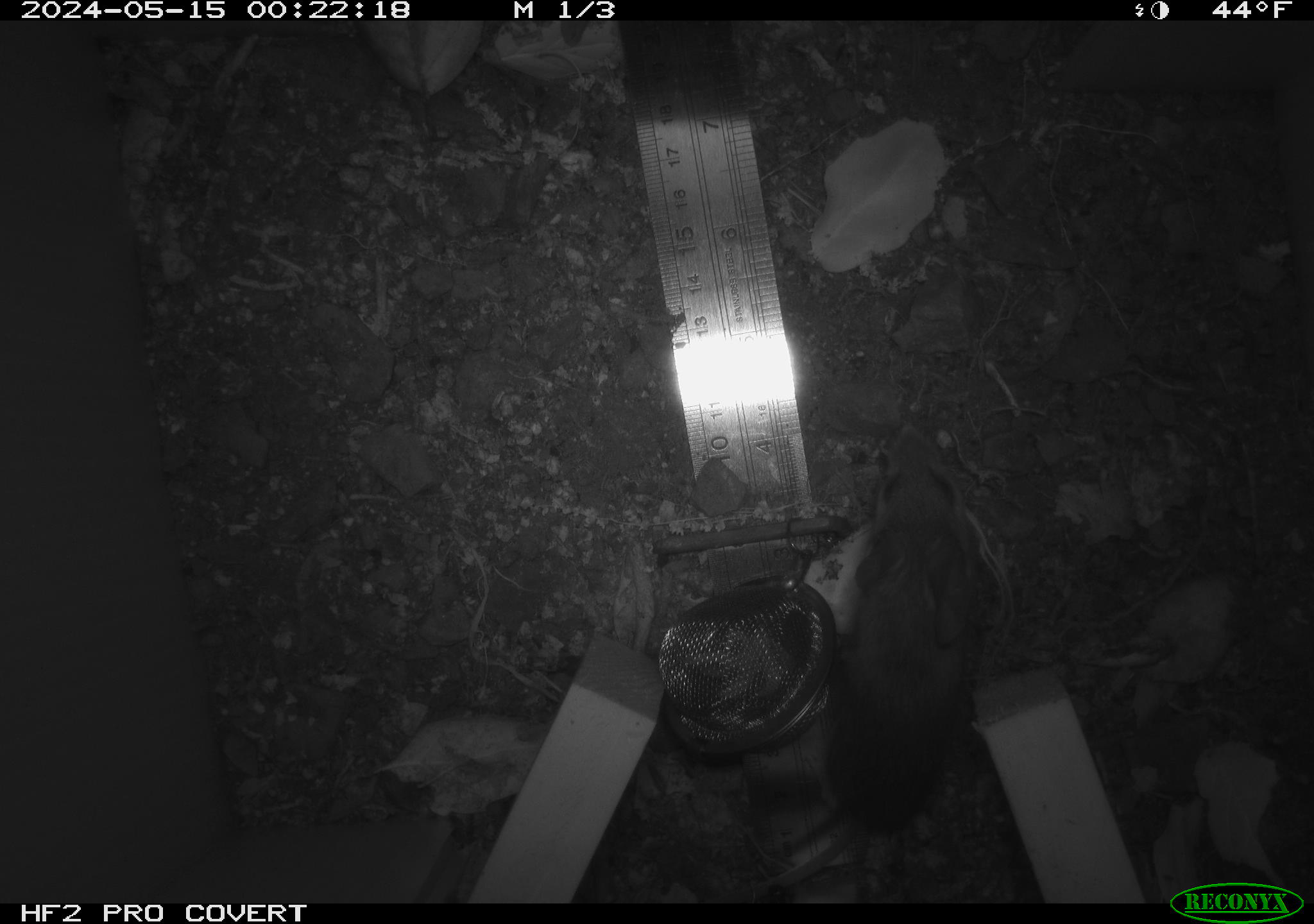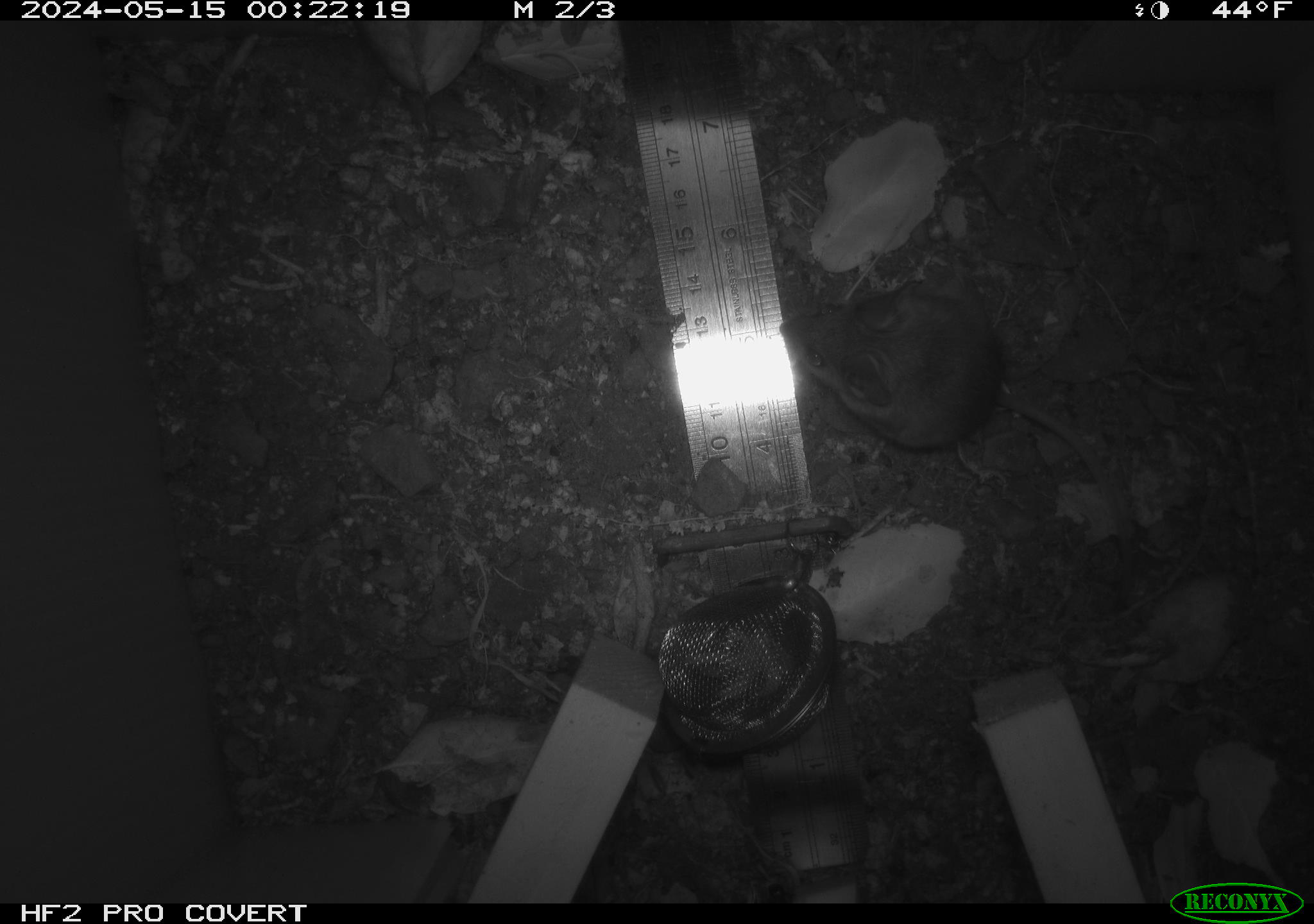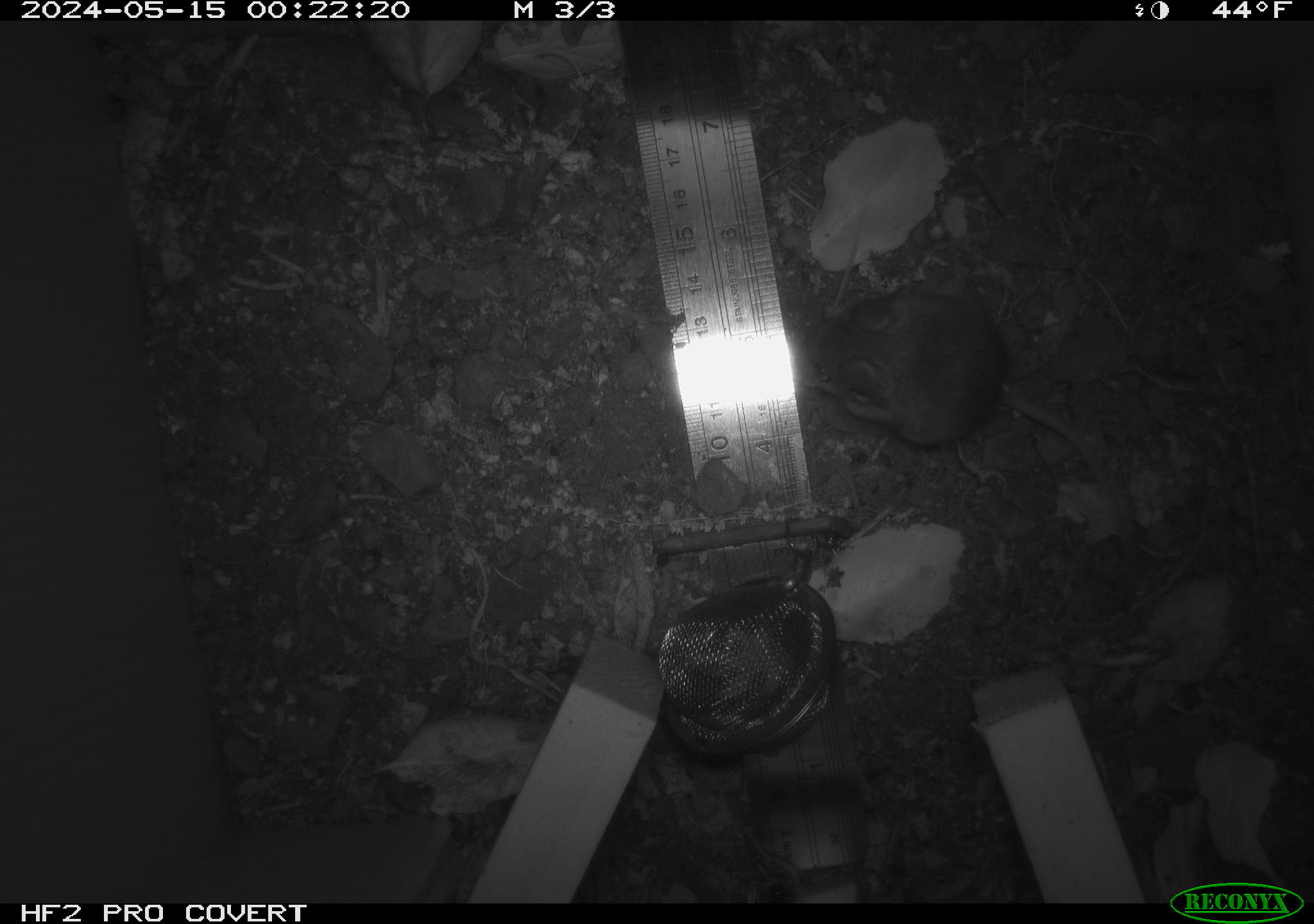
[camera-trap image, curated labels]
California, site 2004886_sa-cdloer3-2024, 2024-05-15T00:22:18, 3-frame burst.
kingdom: Animalia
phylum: Chordata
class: Mammalia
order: Rodentia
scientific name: Rodentia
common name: mouse species